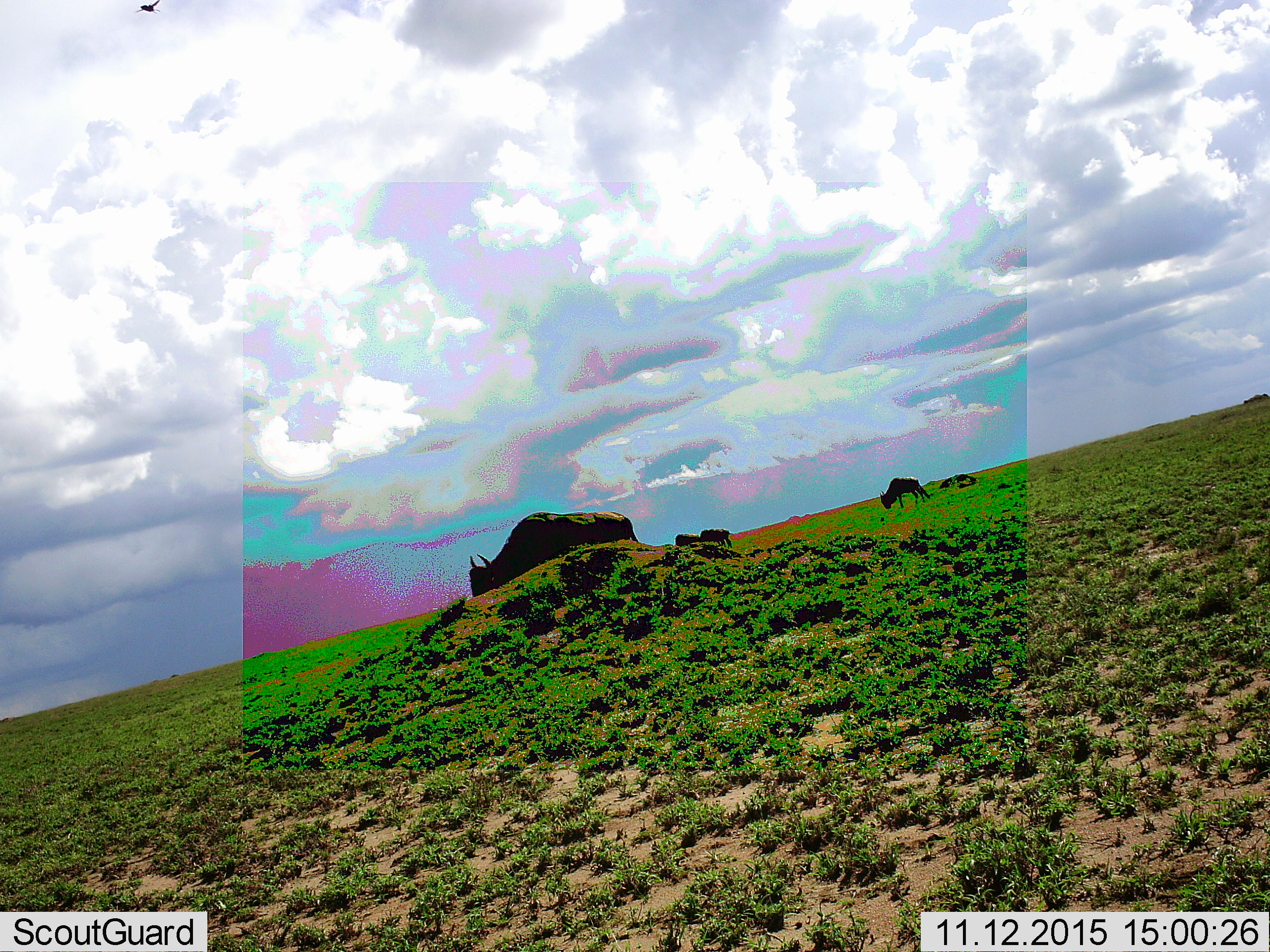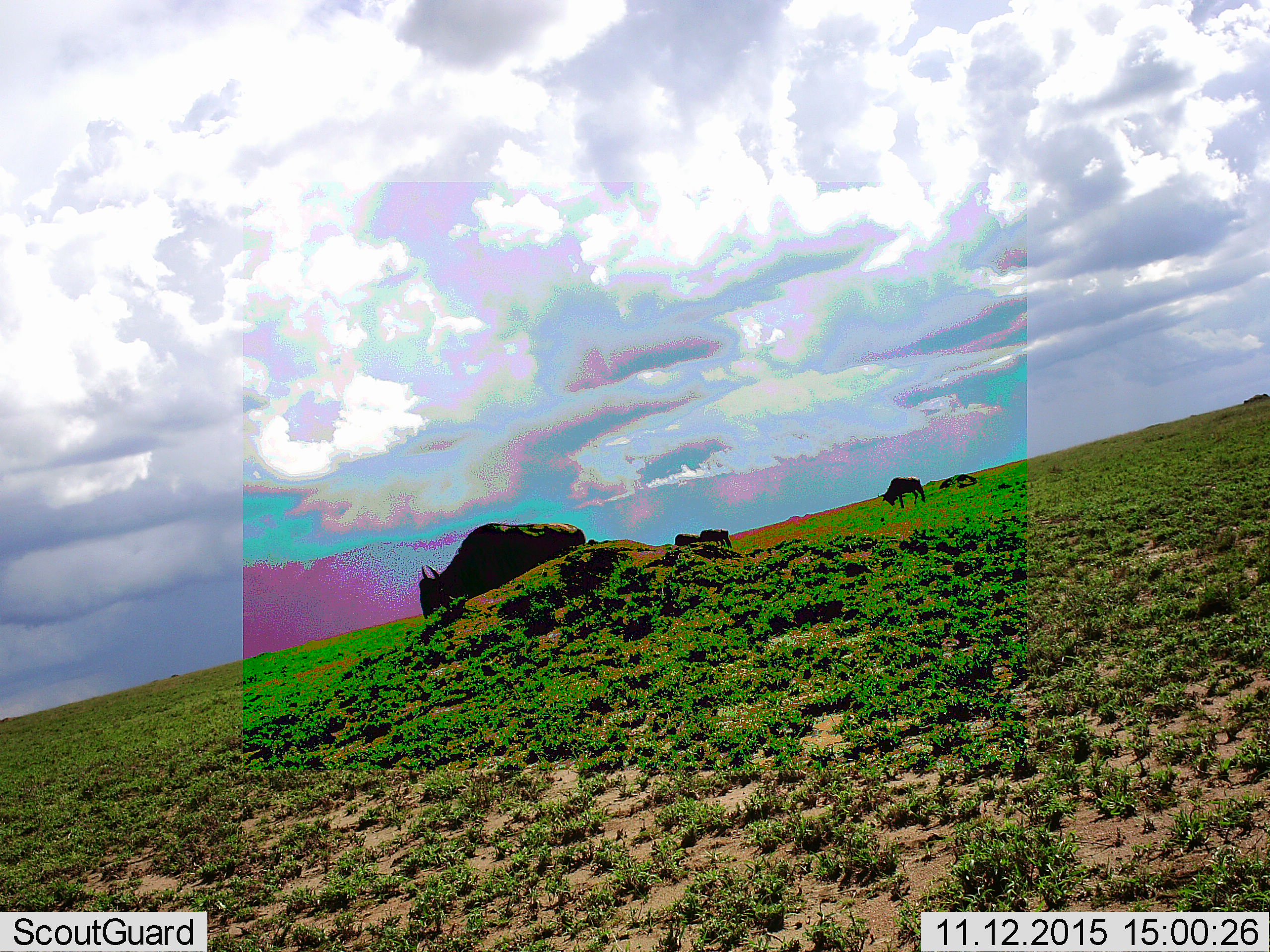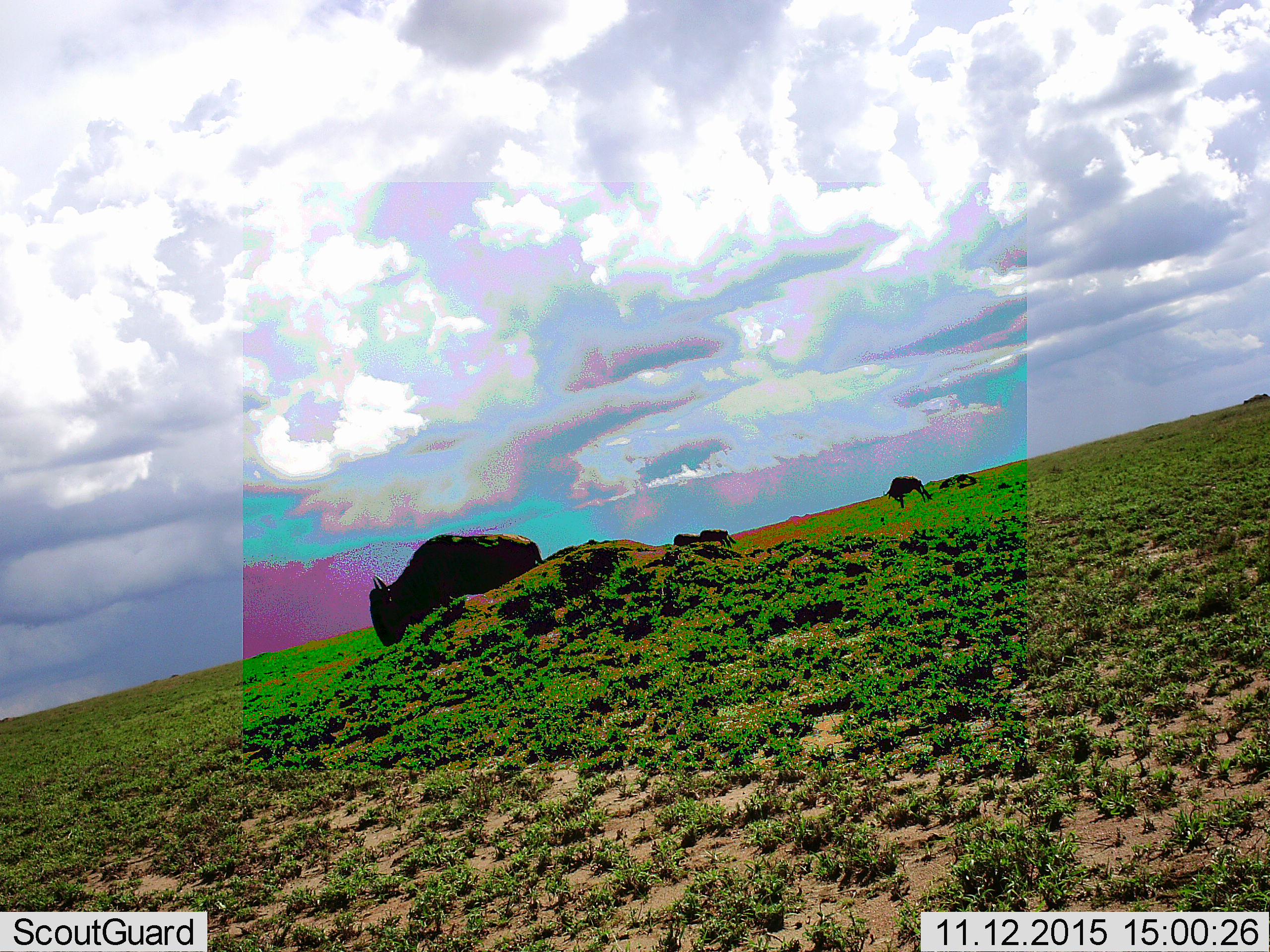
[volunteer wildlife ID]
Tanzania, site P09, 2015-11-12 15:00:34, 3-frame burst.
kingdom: Animalia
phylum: Chordata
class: Mammalia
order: Artiodactyla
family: Bovidae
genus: Connochaetes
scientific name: Connochaetes taurinus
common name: blue wildebeest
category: wildebeest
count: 4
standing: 67%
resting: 17%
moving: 33%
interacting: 0%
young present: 0%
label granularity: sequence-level